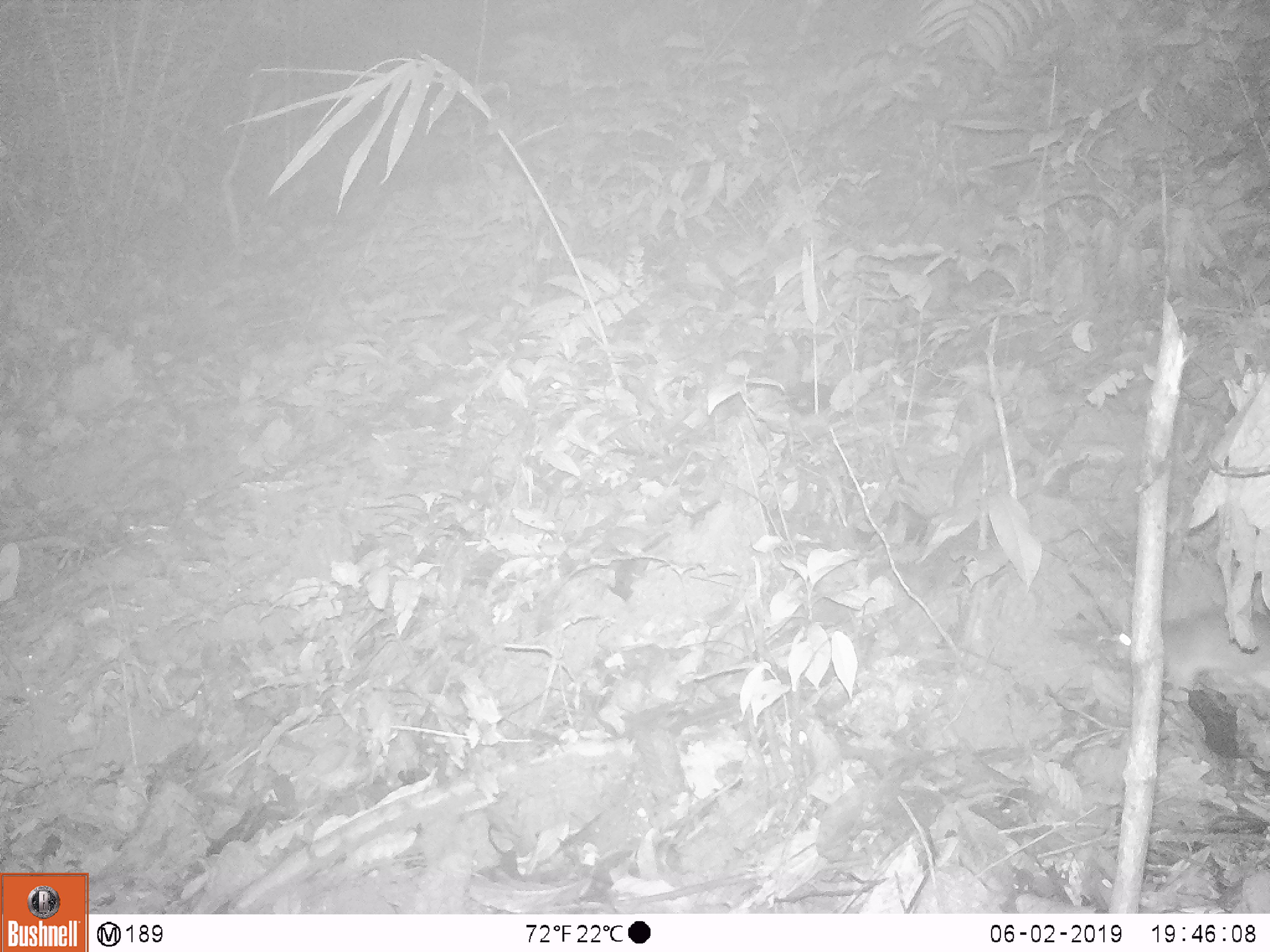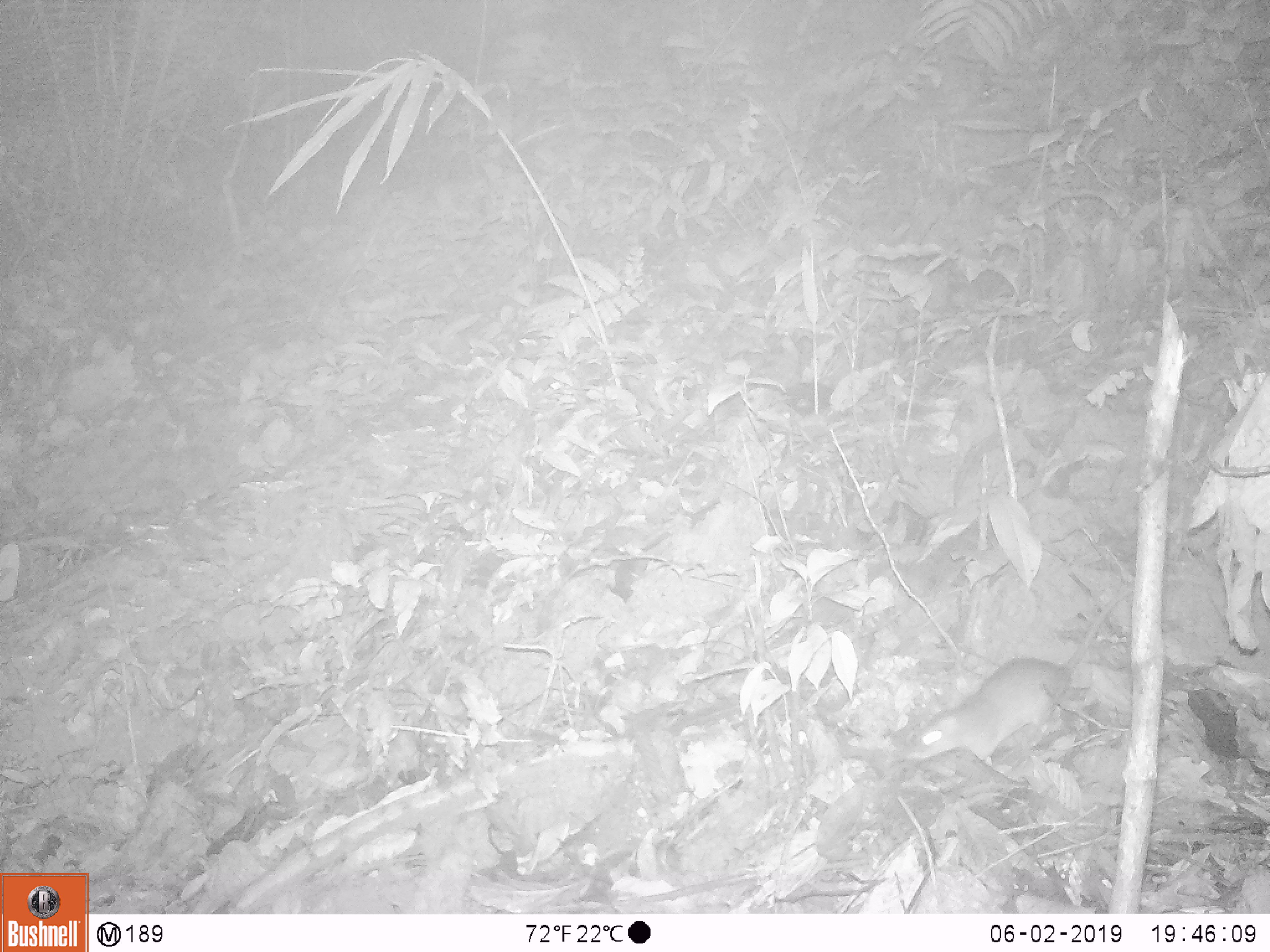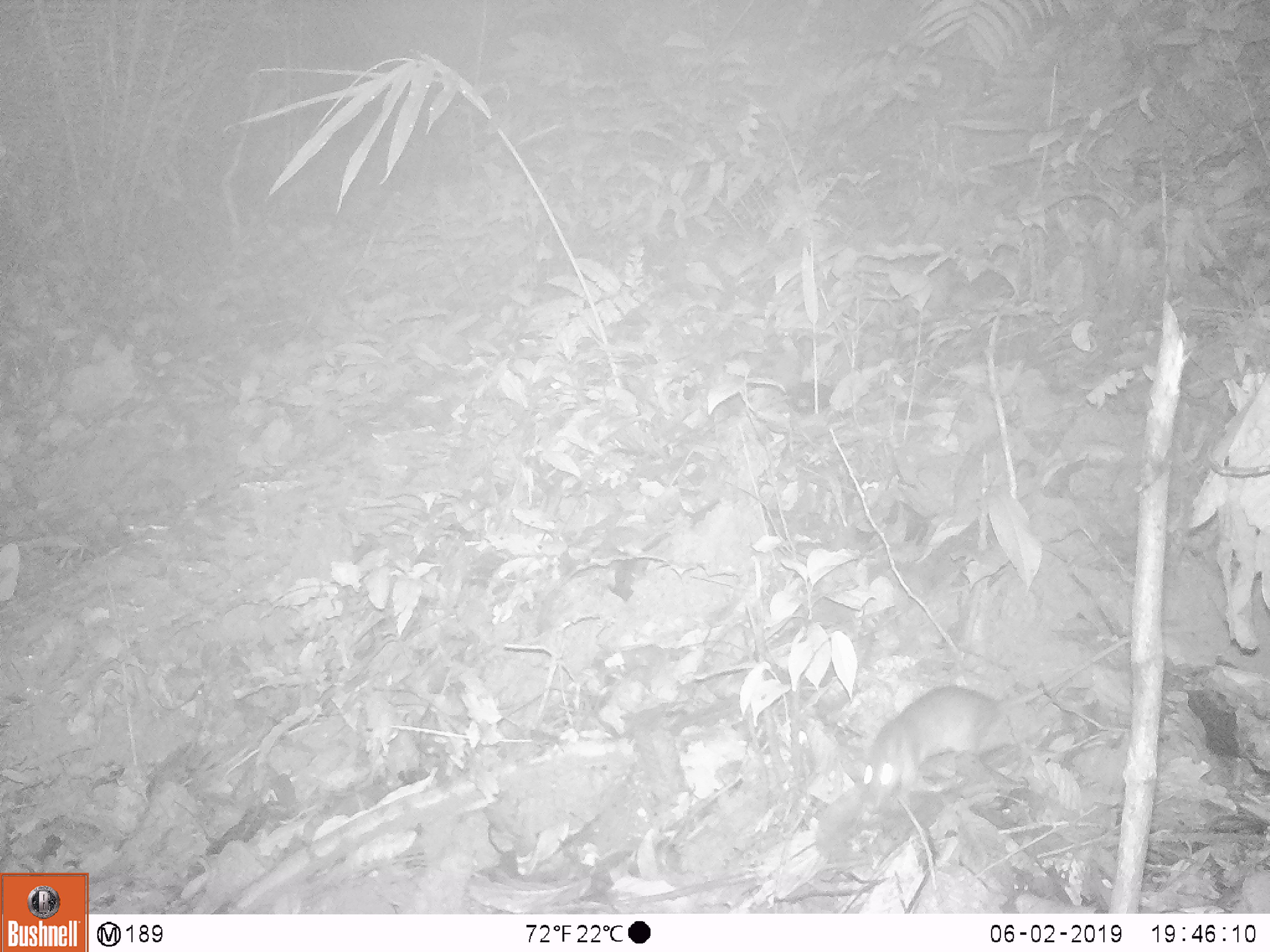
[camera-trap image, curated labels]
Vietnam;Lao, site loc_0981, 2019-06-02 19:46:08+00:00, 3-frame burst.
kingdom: Animalia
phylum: Chordata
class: Mammalia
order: Rodentia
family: Muridae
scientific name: Muridae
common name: old-world mice and rats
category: unidentified murid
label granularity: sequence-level